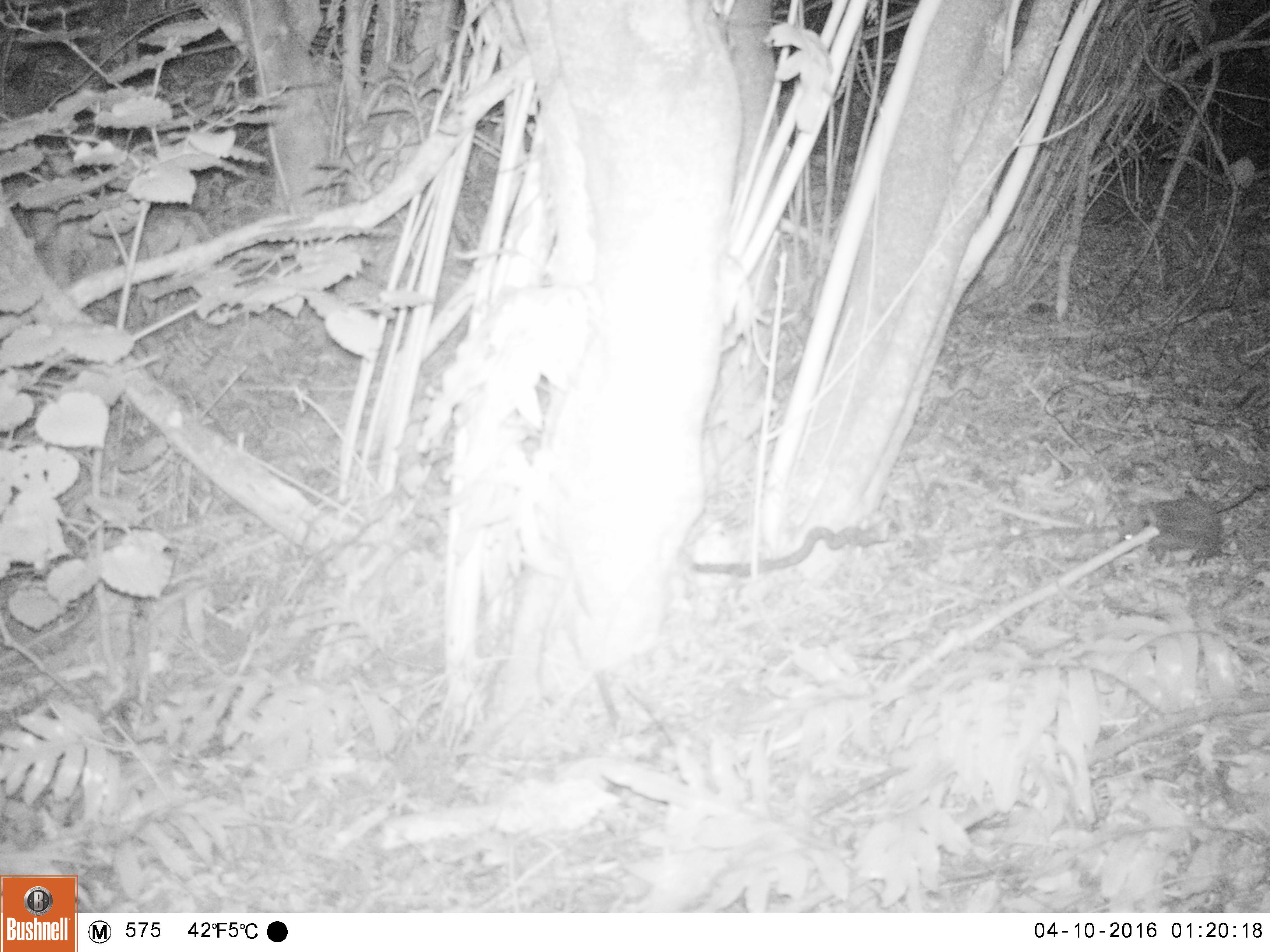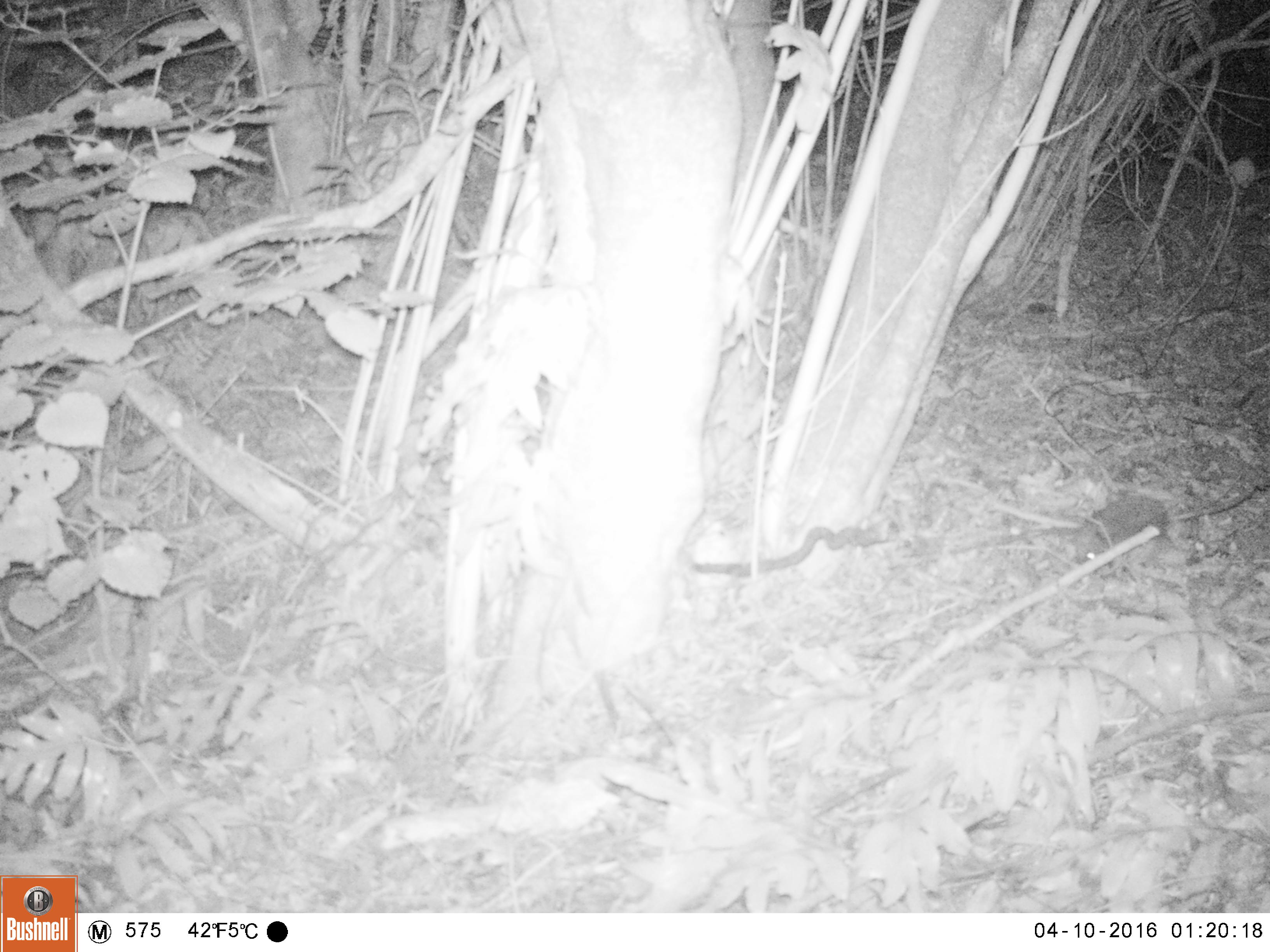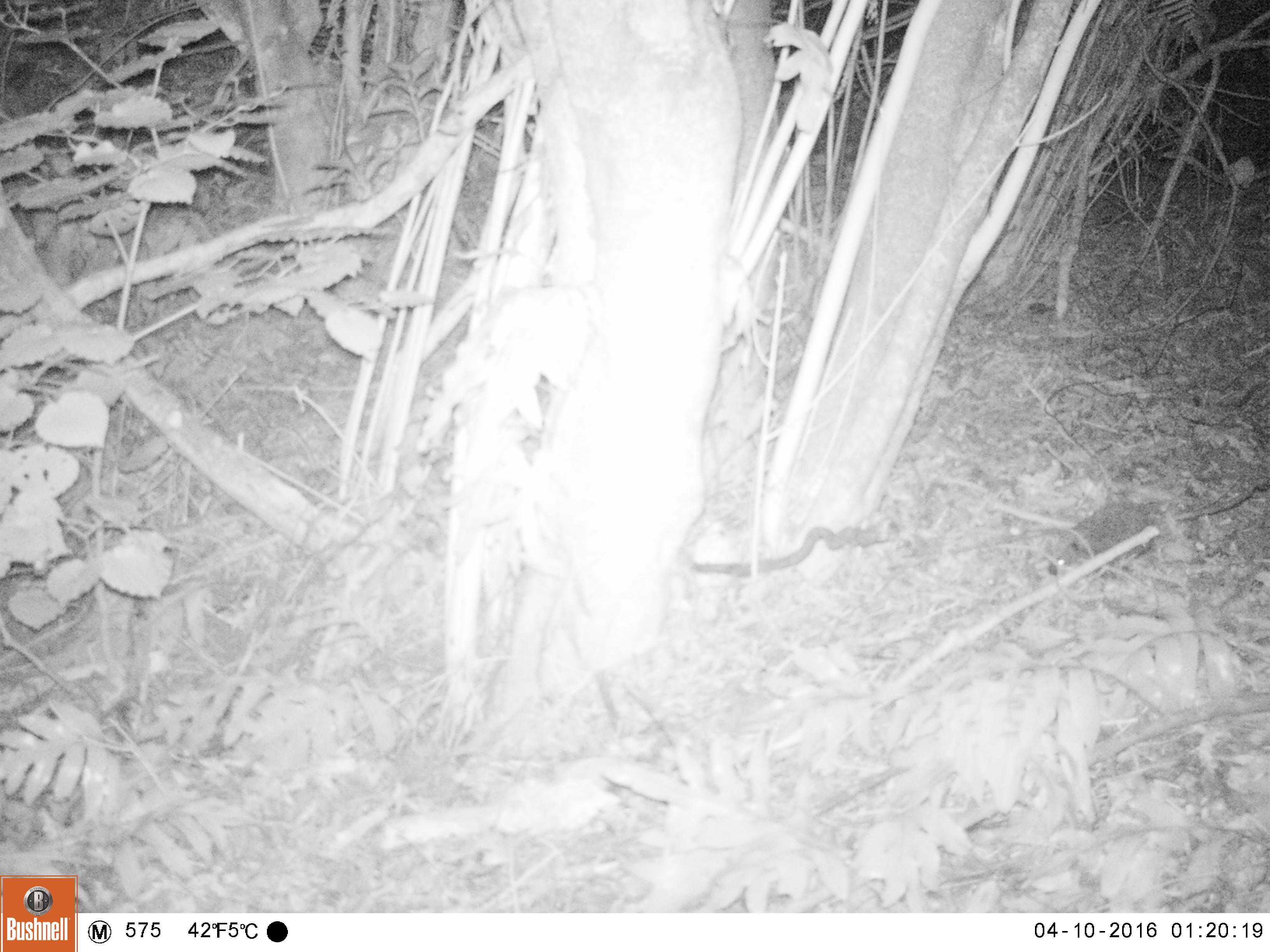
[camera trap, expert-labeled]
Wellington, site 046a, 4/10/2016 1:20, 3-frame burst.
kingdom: Animalia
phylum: Chordata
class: Mammalia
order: Eulipotyphla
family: Erinaceidae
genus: Erinaceus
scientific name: Erinaceus europaeus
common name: hedgehog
Hedgehog (Erinaceus europaeus).